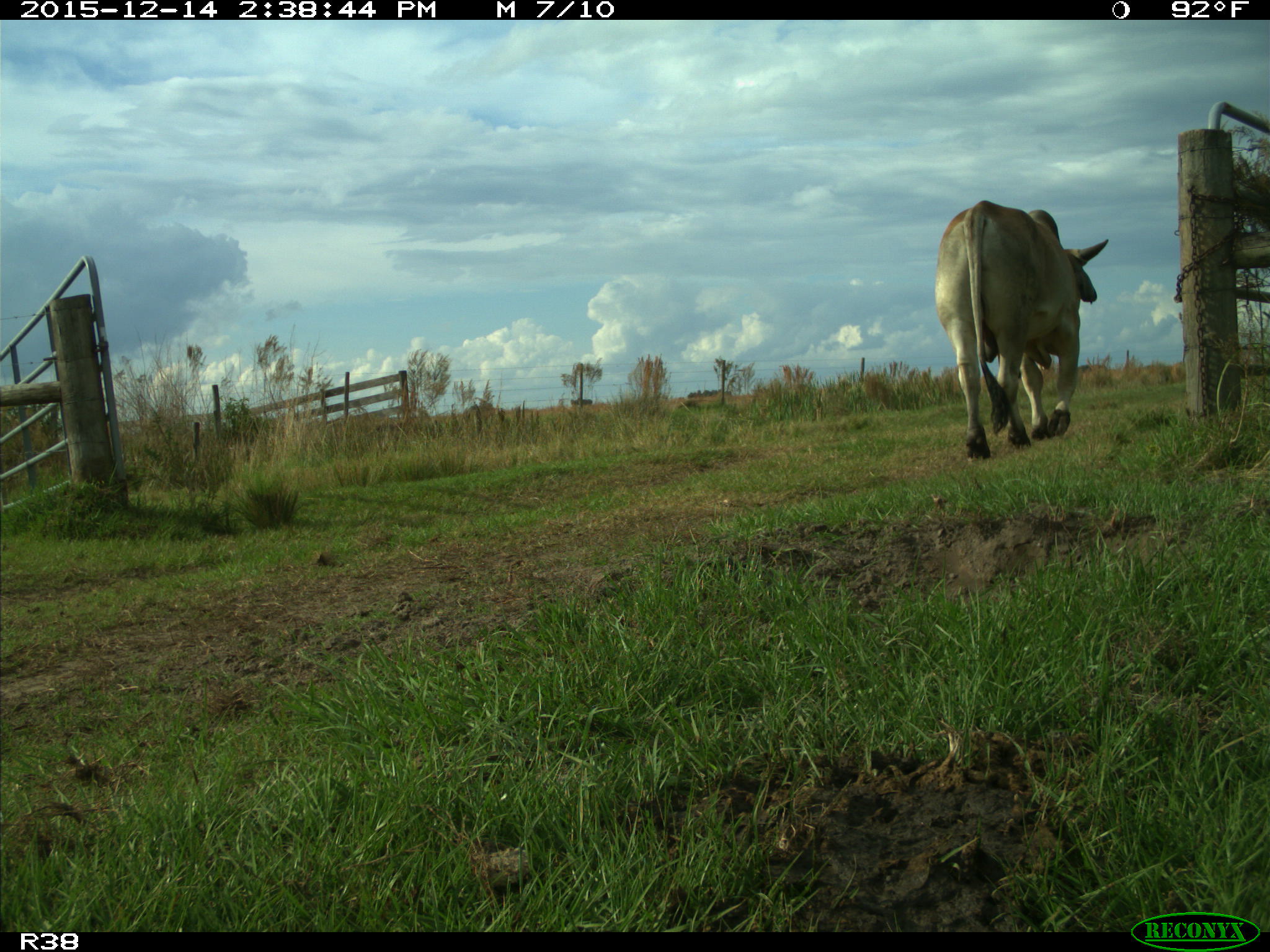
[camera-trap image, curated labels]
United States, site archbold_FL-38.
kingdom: Animalia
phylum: Chordata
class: Mammalia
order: Artiodactyla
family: Bovidae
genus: Bos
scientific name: Bos taurus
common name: domestic cow